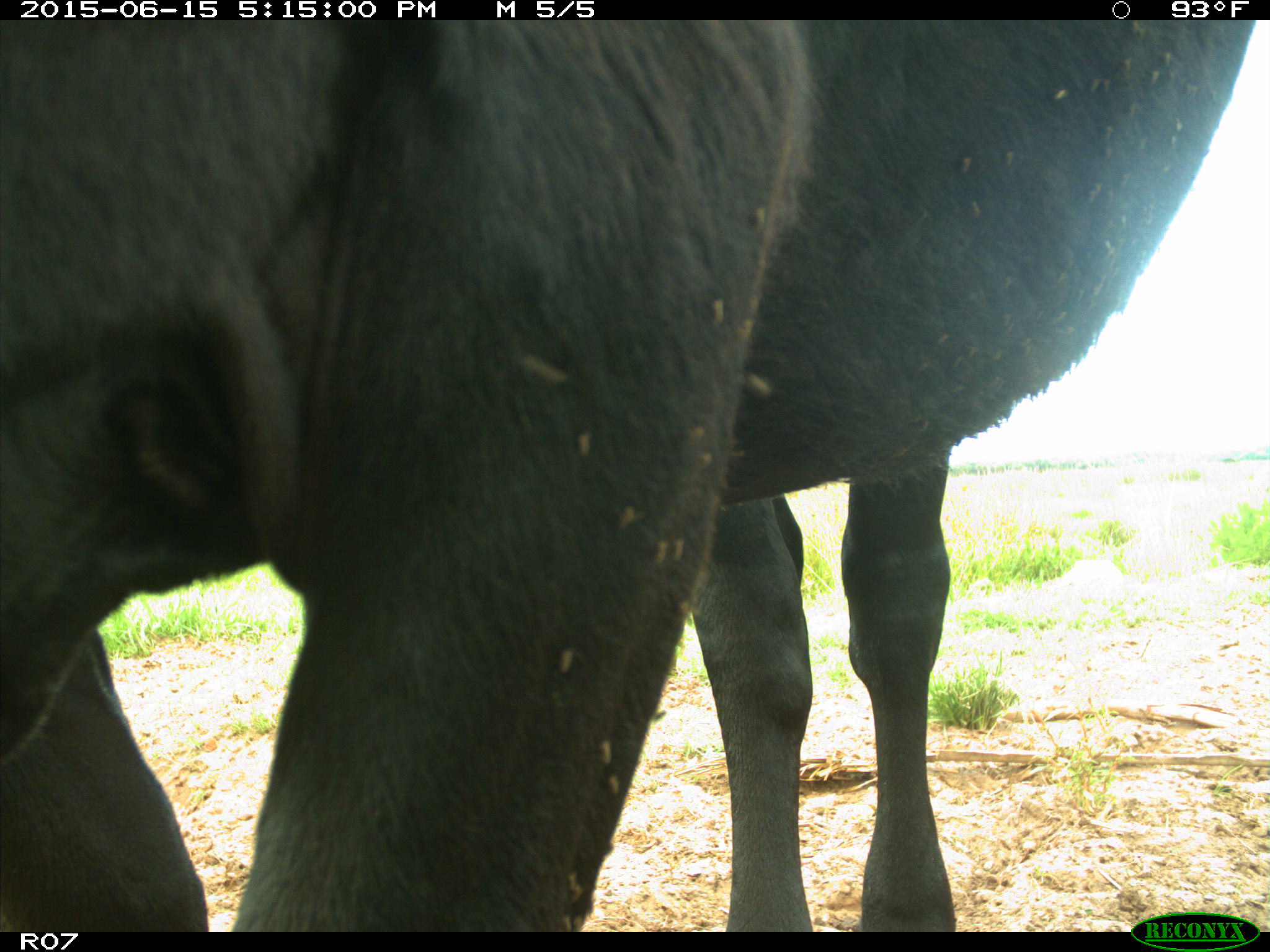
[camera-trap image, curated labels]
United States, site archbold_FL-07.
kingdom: Animalia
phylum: Chordata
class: Mammalia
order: Artiodactyla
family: Bovidae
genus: Bos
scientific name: Bos taurus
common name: domestic cow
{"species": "Bos taurus (domestic cow)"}